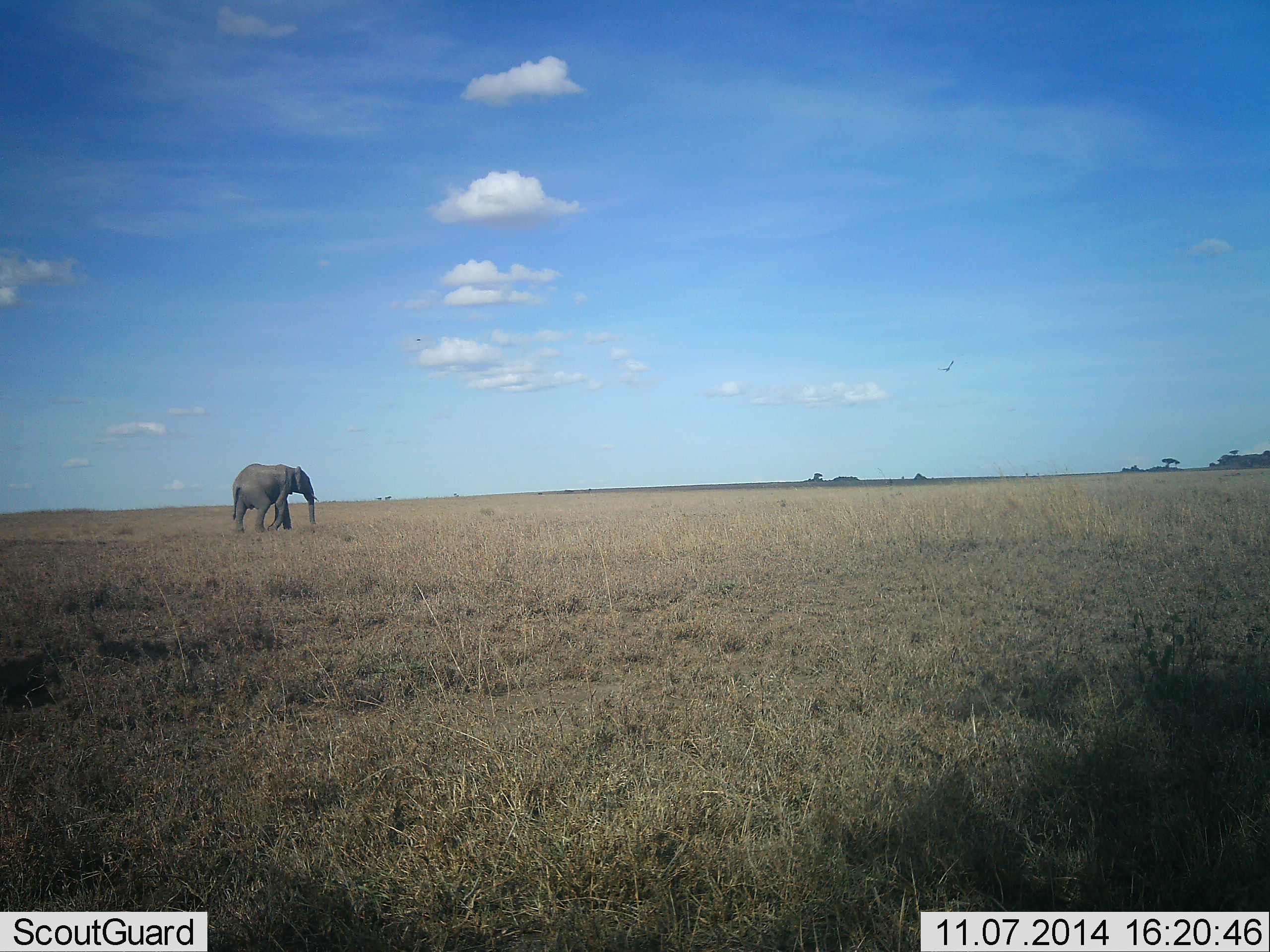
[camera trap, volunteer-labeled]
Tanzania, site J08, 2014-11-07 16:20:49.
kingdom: Animalia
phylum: Chordata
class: Mammalia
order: Proboscidea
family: Elephantidae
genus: Loxodonta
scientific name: Loxodonta africana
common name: african bush elephant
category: elephant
Elephant (african bush elephant) (Loxodonta africana), count 1. Behavior (volunteer vote fractions): standing 9%, resting 0%, moving 91%, interacting 0%. Young present (vote fraction): 0%. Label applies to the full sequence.